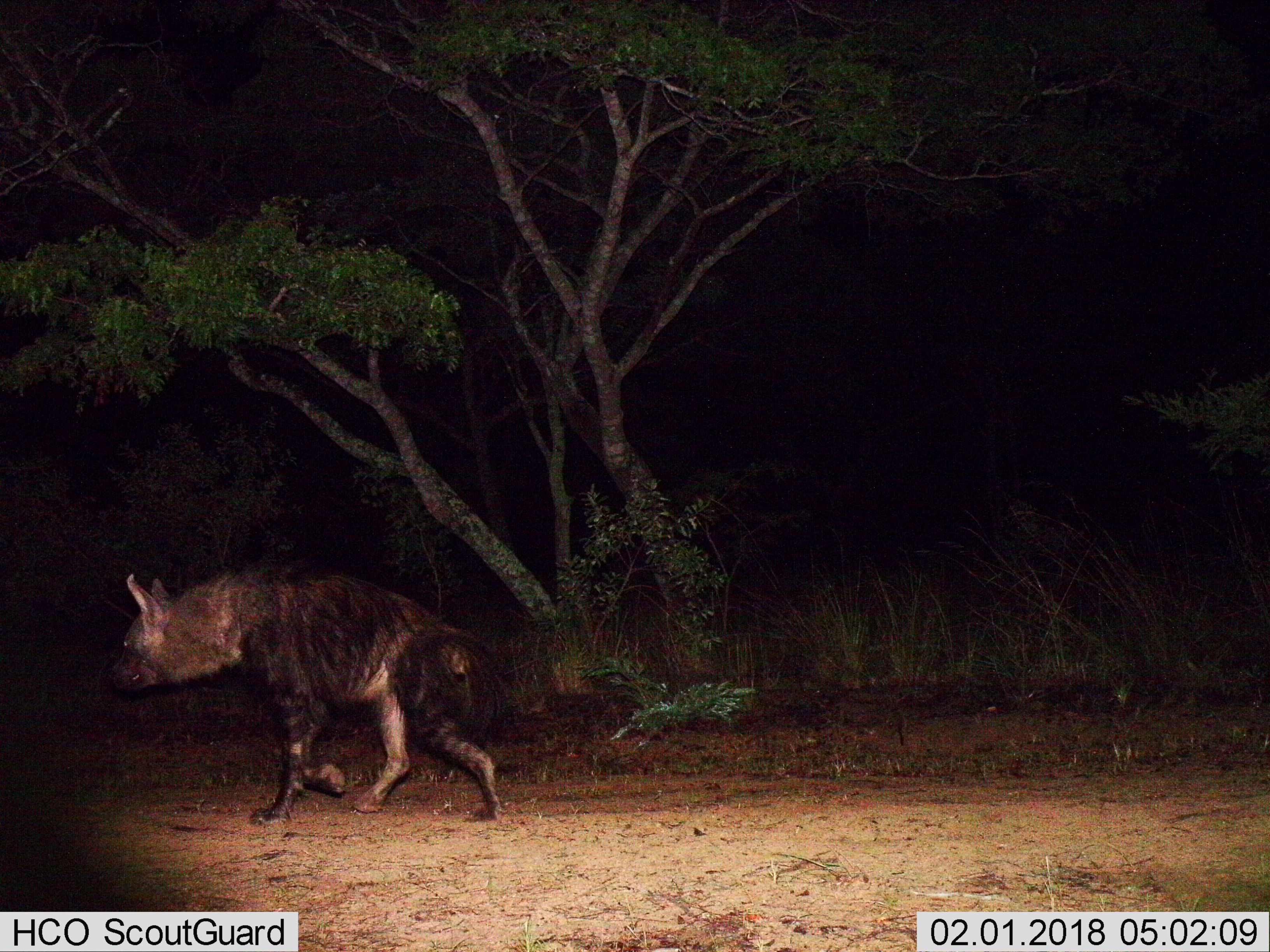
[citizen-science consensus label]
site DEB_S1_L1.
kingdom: Animalia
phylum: Chordata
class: Mammalia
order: Carnivora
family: Hyaenidae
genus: Parahyaena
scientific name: Parahyaena brunnea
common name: brown hyena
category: hyenabrown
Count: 1.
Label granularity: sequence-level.